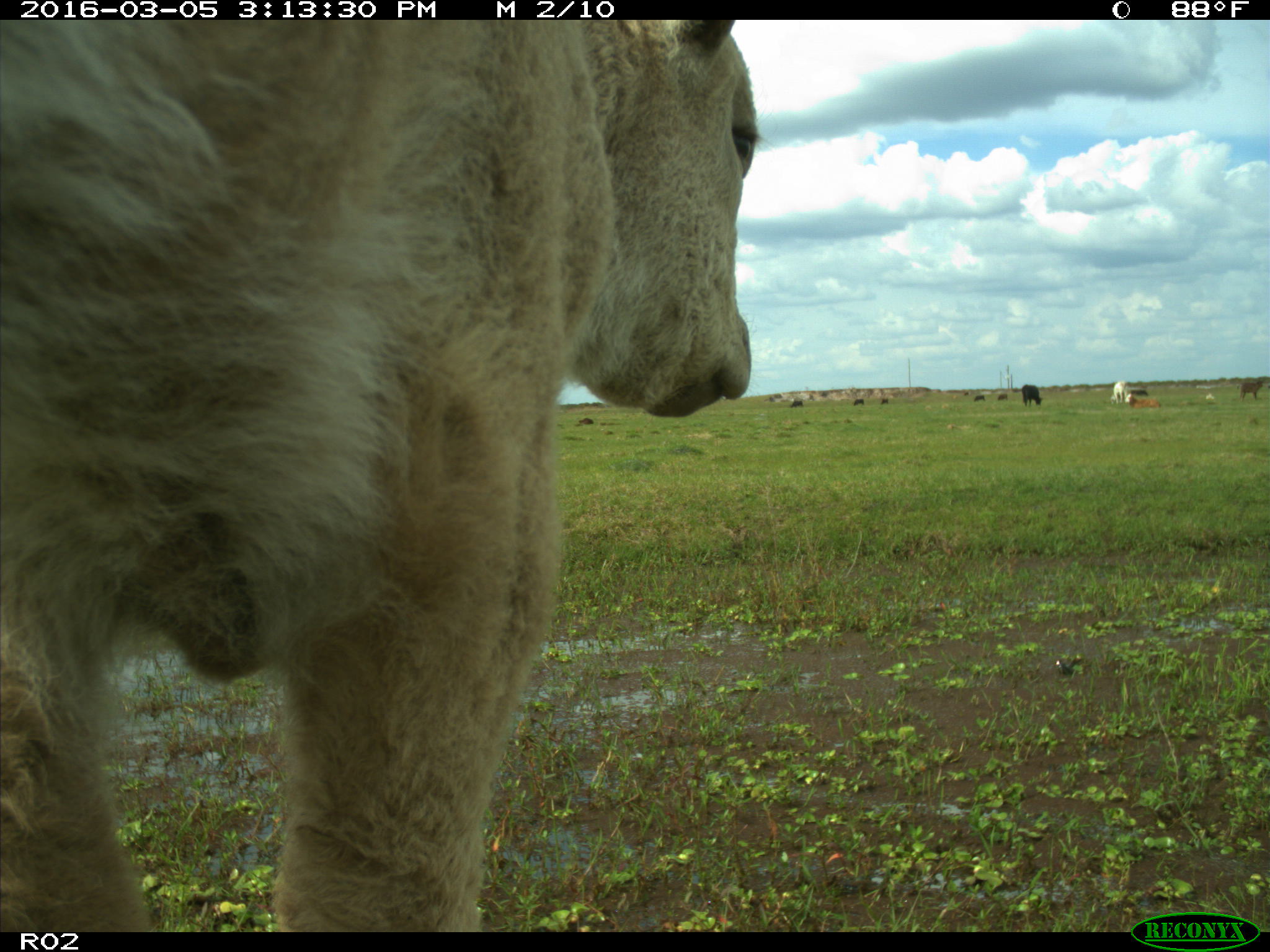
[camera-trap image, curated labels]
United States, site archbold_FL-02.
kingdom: Animalia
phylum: Chordata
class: Mammalia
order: Artiodactyla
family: Bovidae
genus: Bos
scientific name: Bos taurus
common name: domestic cow